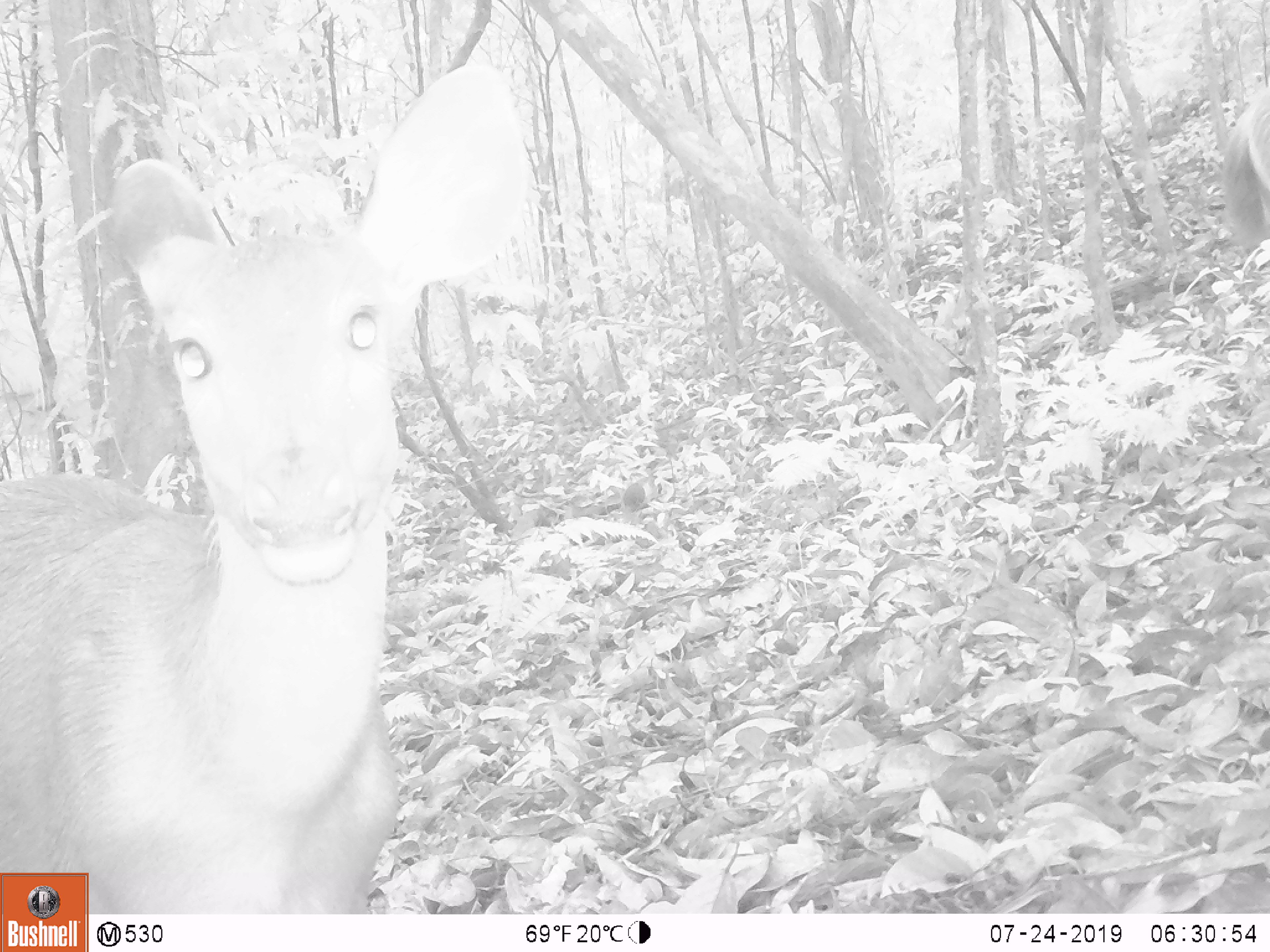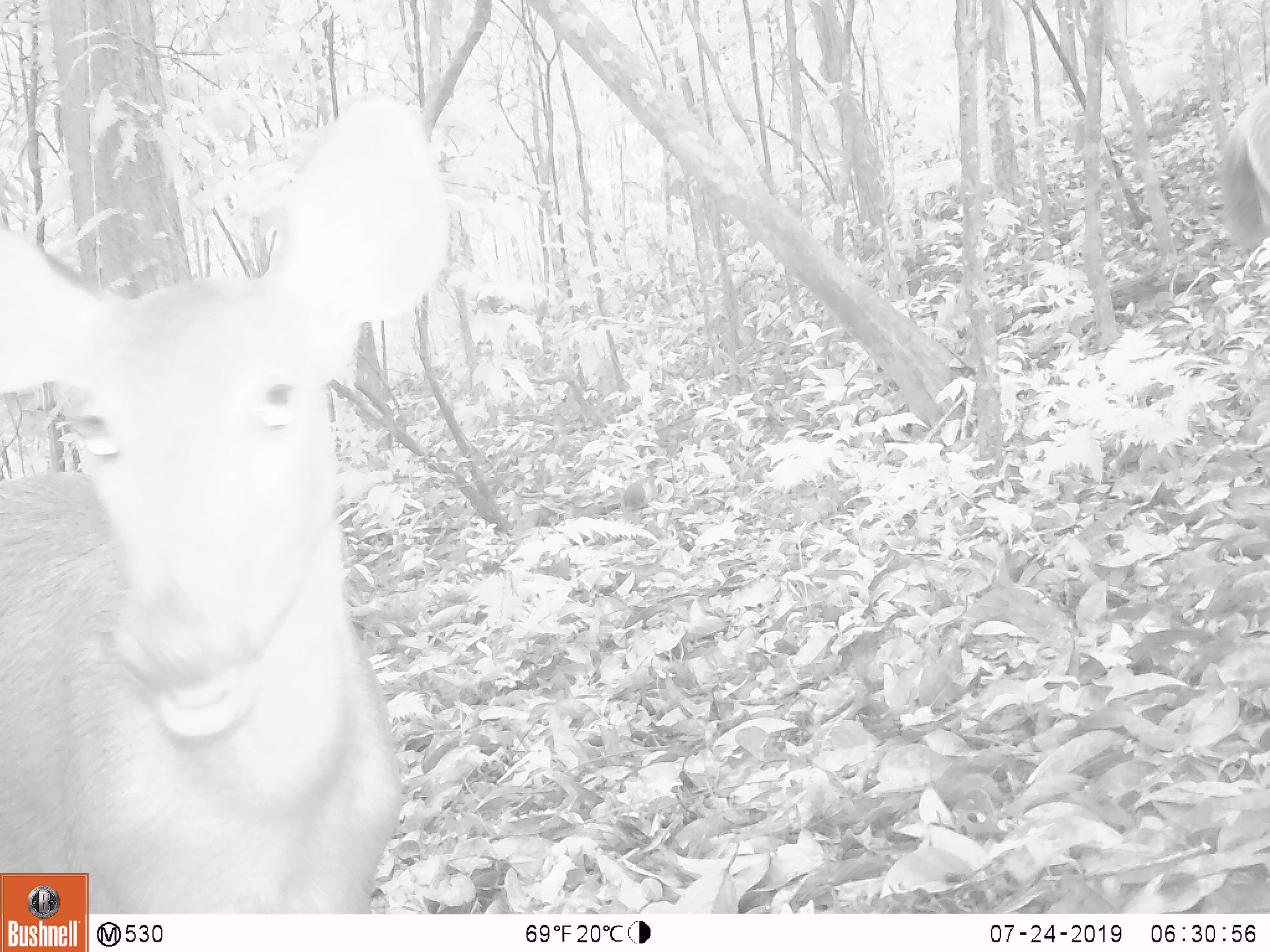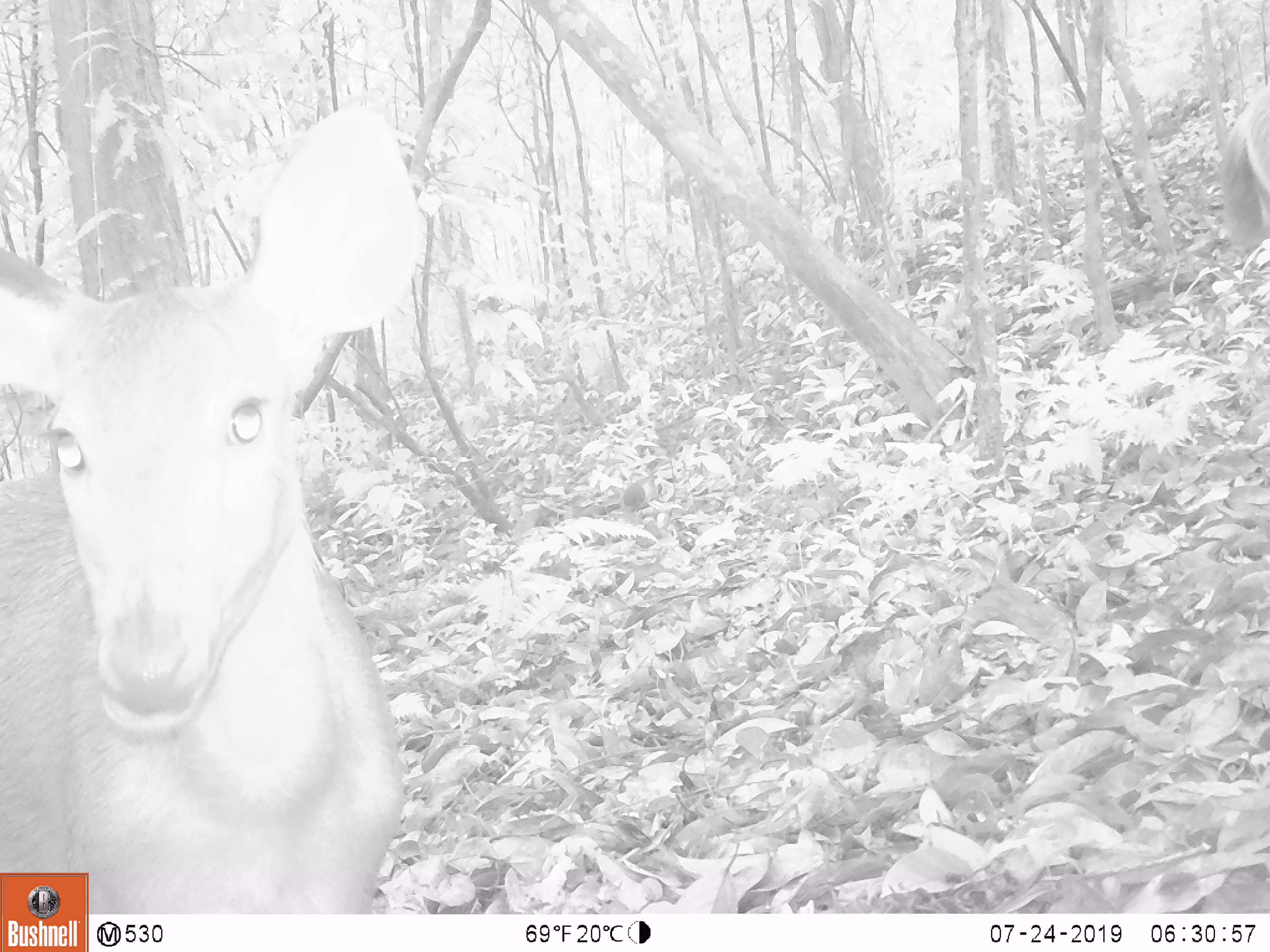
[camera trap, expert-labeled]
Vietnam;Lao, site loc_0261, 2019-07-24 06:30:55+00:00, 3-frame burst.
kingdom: Animalia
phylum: Chordata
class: Mammalia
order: Artiodactyla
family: Cervidae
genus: Rusa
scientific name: Rusa unicolor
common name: sambar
Sambar (Rusa unicolor). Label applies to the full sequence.